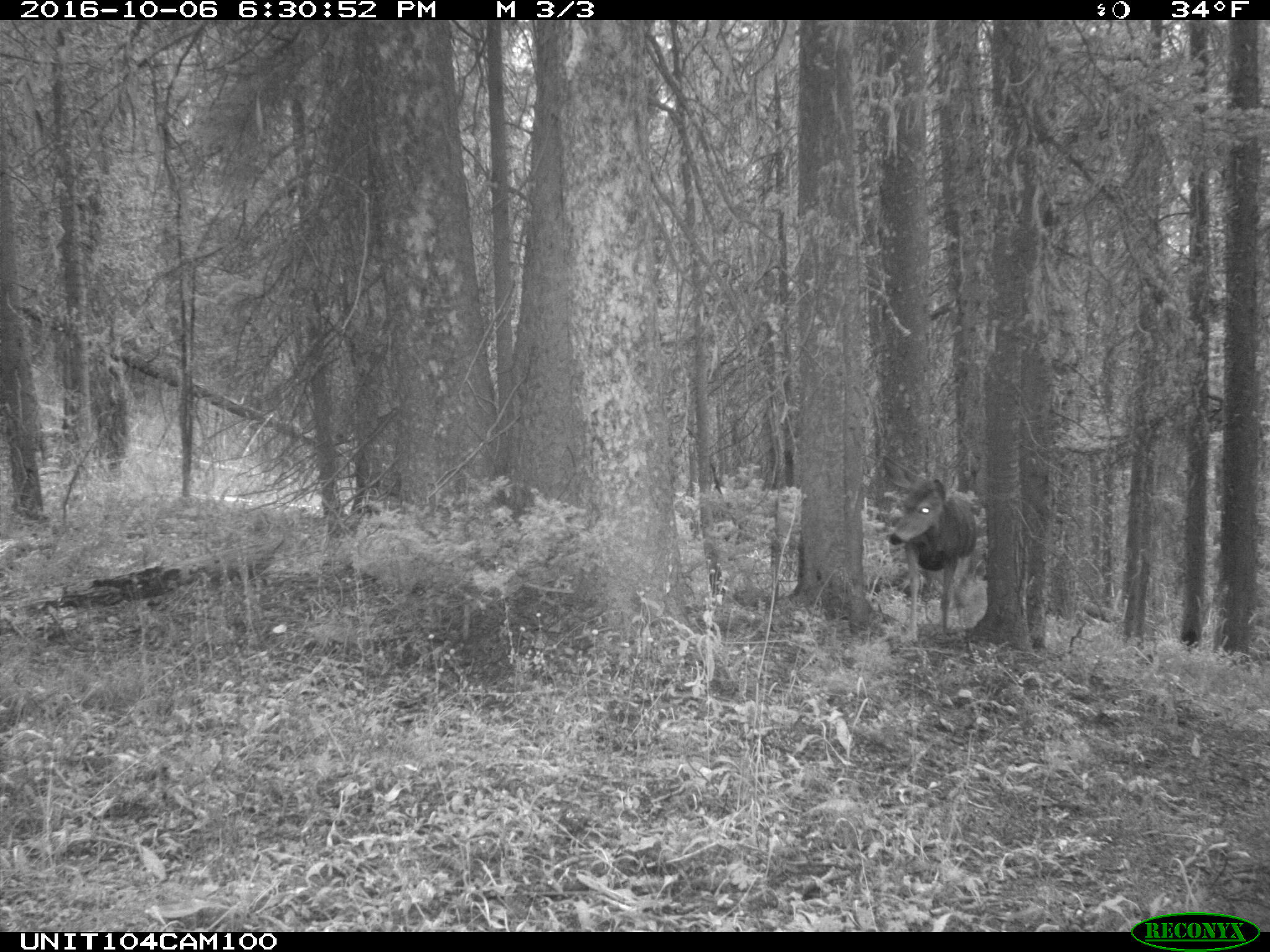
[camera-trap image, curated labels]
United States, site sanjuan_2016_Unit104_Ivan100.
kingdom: Animalia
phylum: Chordata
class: Mammalia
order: Artiodactyla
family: Cervidae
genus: Odocoileus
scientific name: Odocoileus hemionus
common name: mule deer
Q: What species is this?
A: Odocoileus hemionus (mule deer).